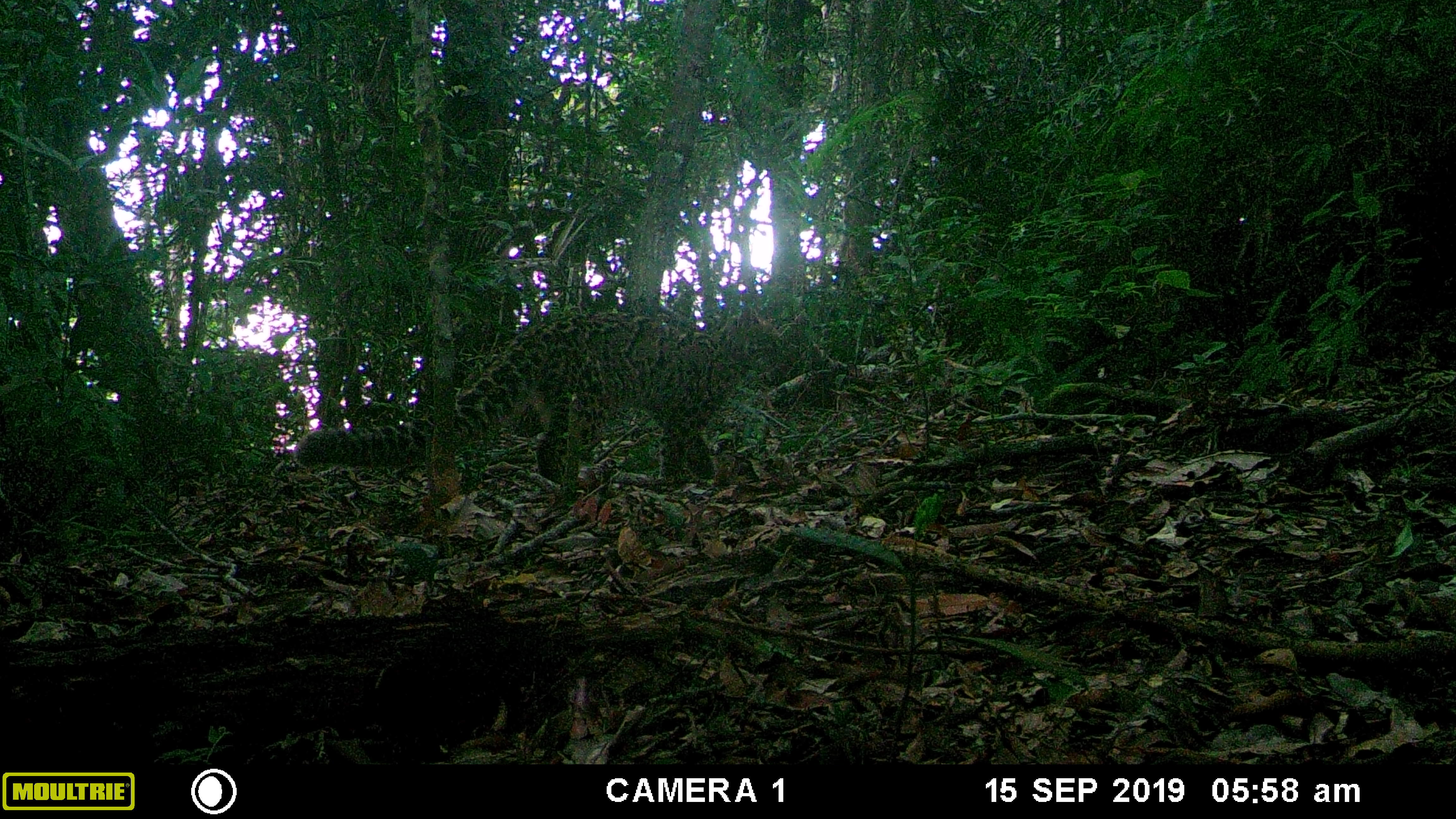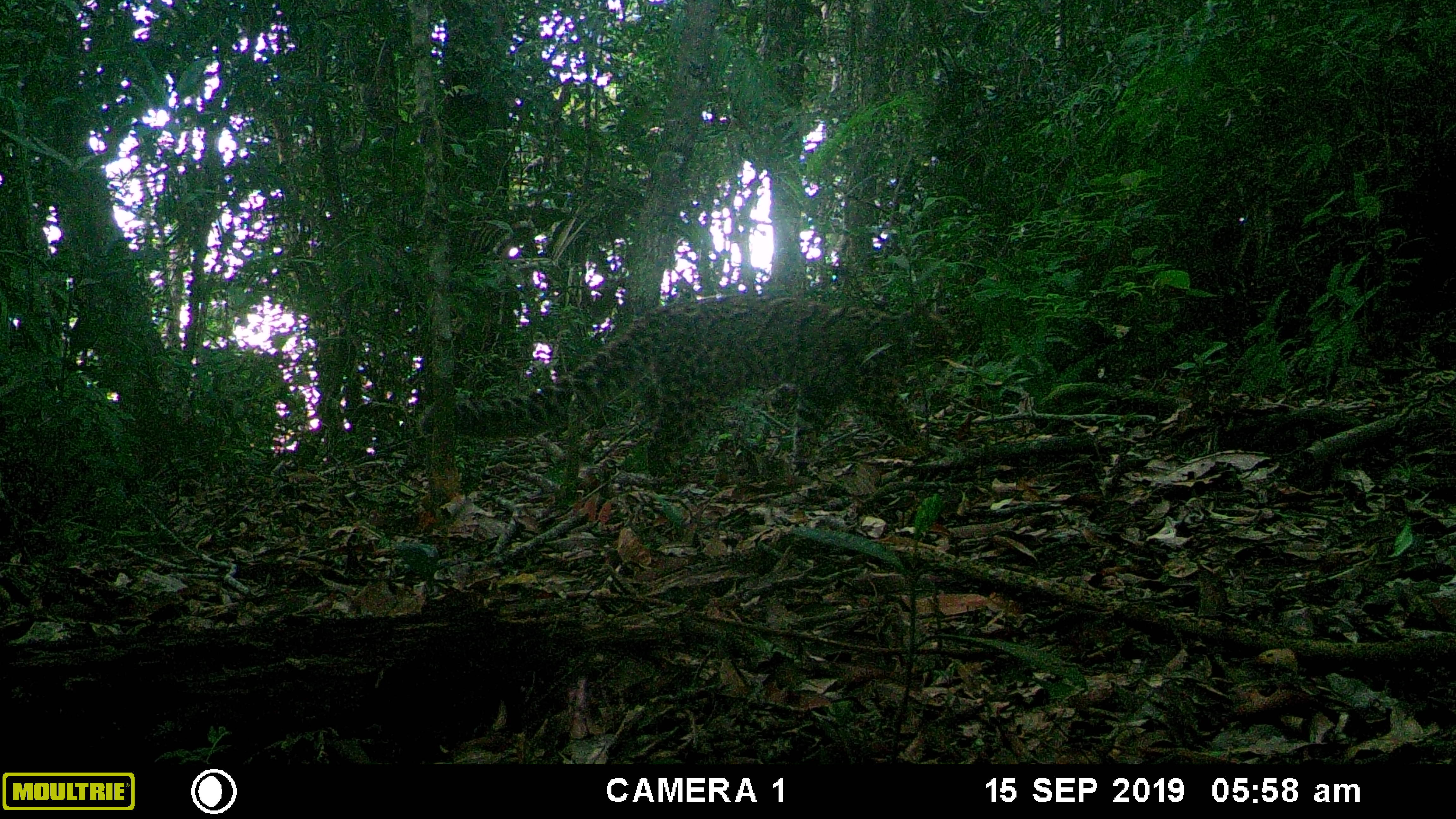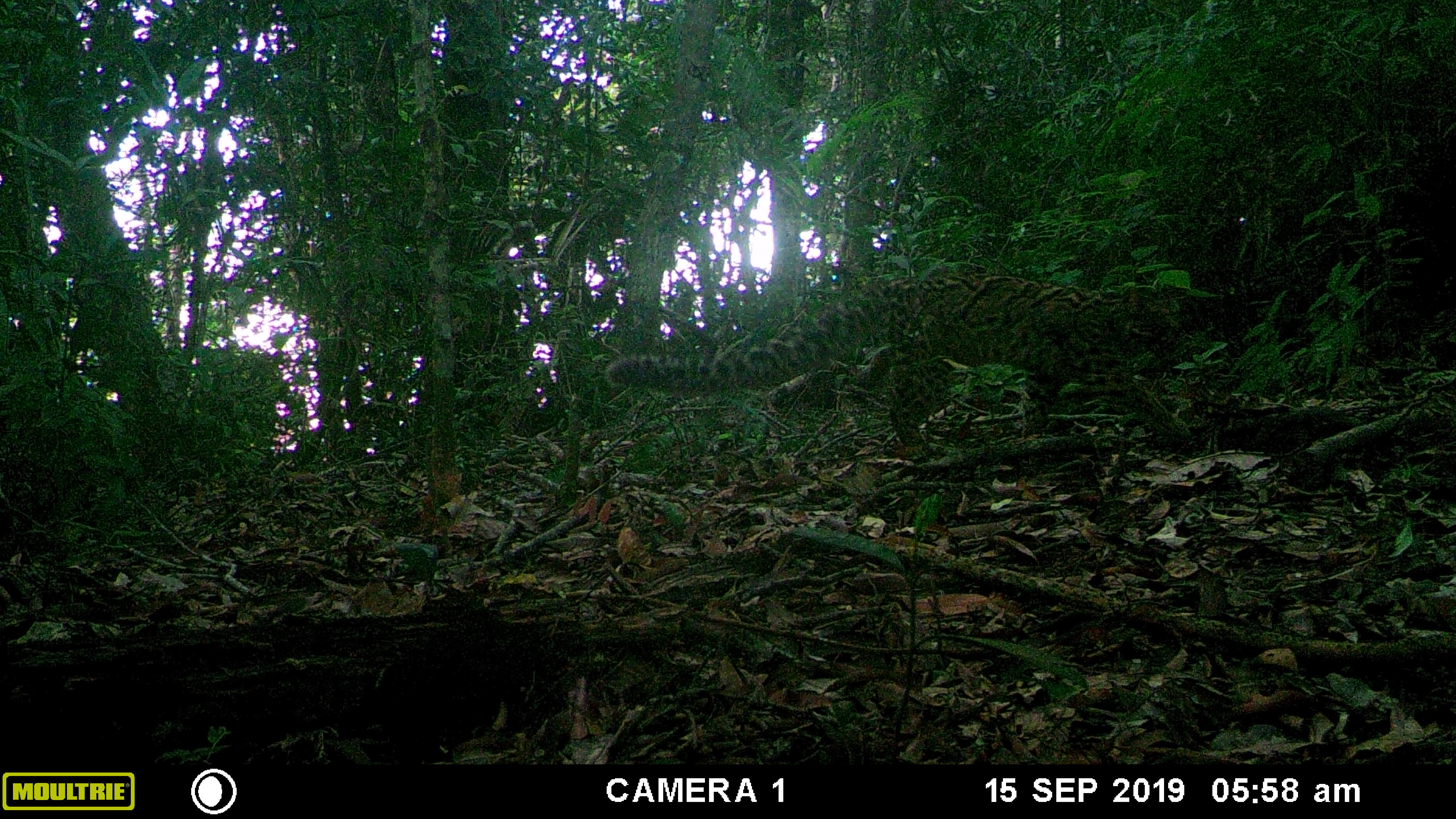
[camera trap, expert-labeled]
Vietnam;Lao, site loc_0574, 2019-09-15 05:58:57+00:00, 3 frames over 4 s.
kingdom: Animalia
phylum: Chordata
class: Mammalia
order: Carnivora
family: Felidae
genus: Pardofelis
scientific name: Pardofelis marmorata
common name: marbled cat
Marbled cat (Pardofelis marmorata). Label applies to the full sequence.